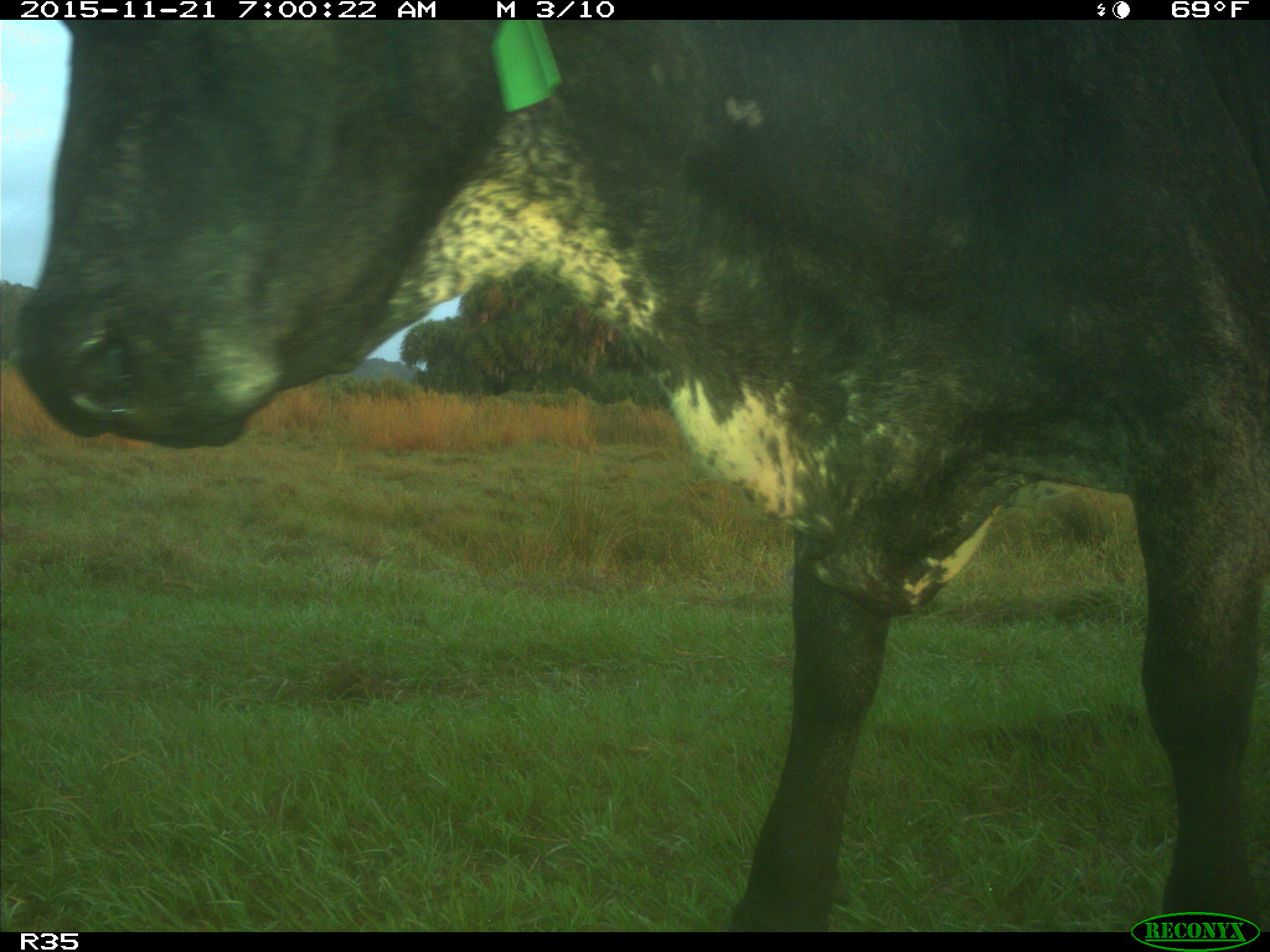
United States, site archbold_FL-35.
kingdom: Animalia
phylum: Chordata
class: Mammalia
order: Artiodactyla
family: Bovidae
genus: Bos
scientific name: Bos taurus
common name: domestic cow